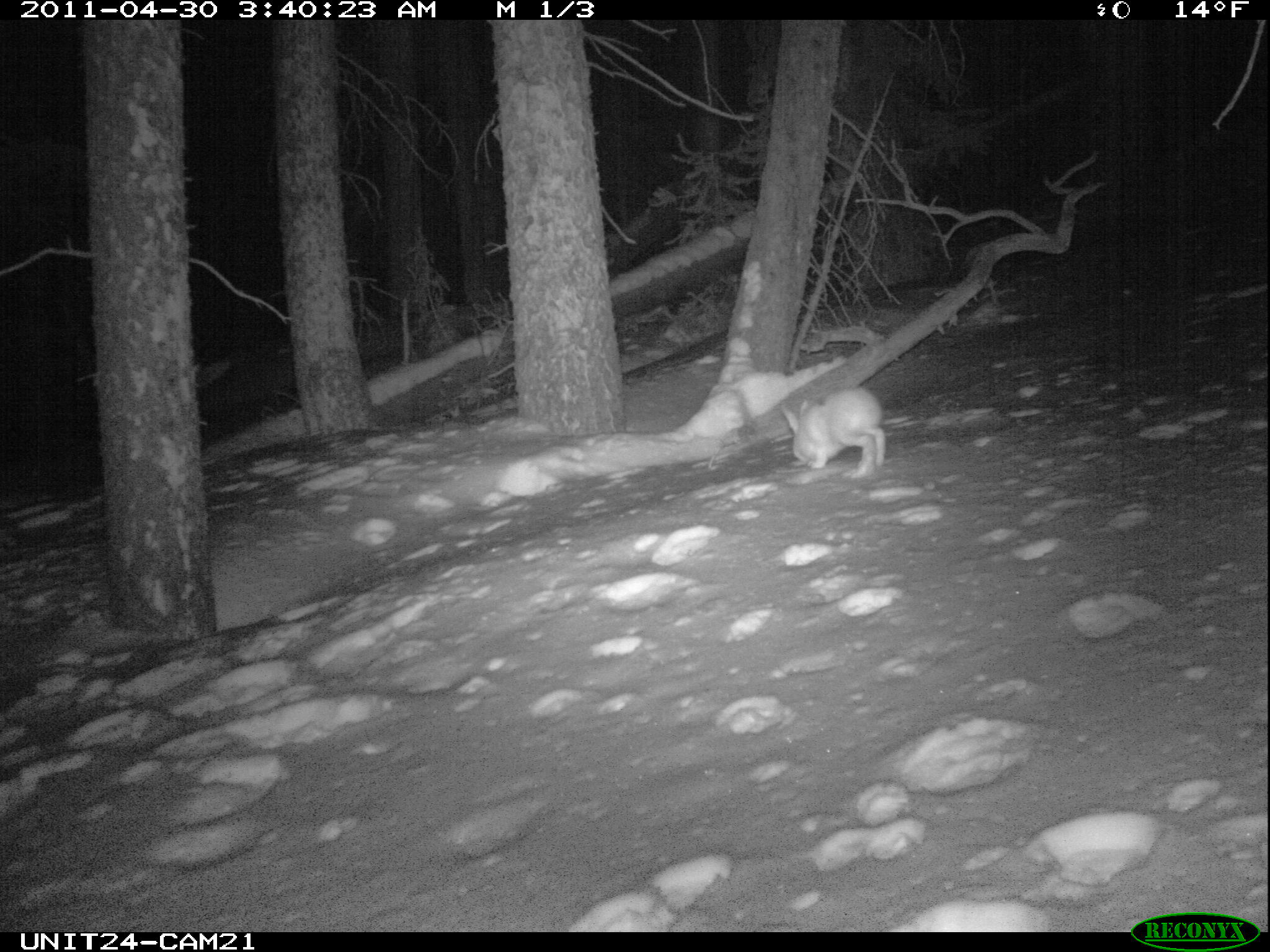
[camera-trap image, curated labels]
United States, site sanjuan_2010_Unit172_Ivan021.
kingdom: Animalia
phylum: Chordata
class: Mammalia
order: Lagomorpha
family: Leporidae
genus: Lepus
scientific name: Lepus americanus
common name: snowshoe hare